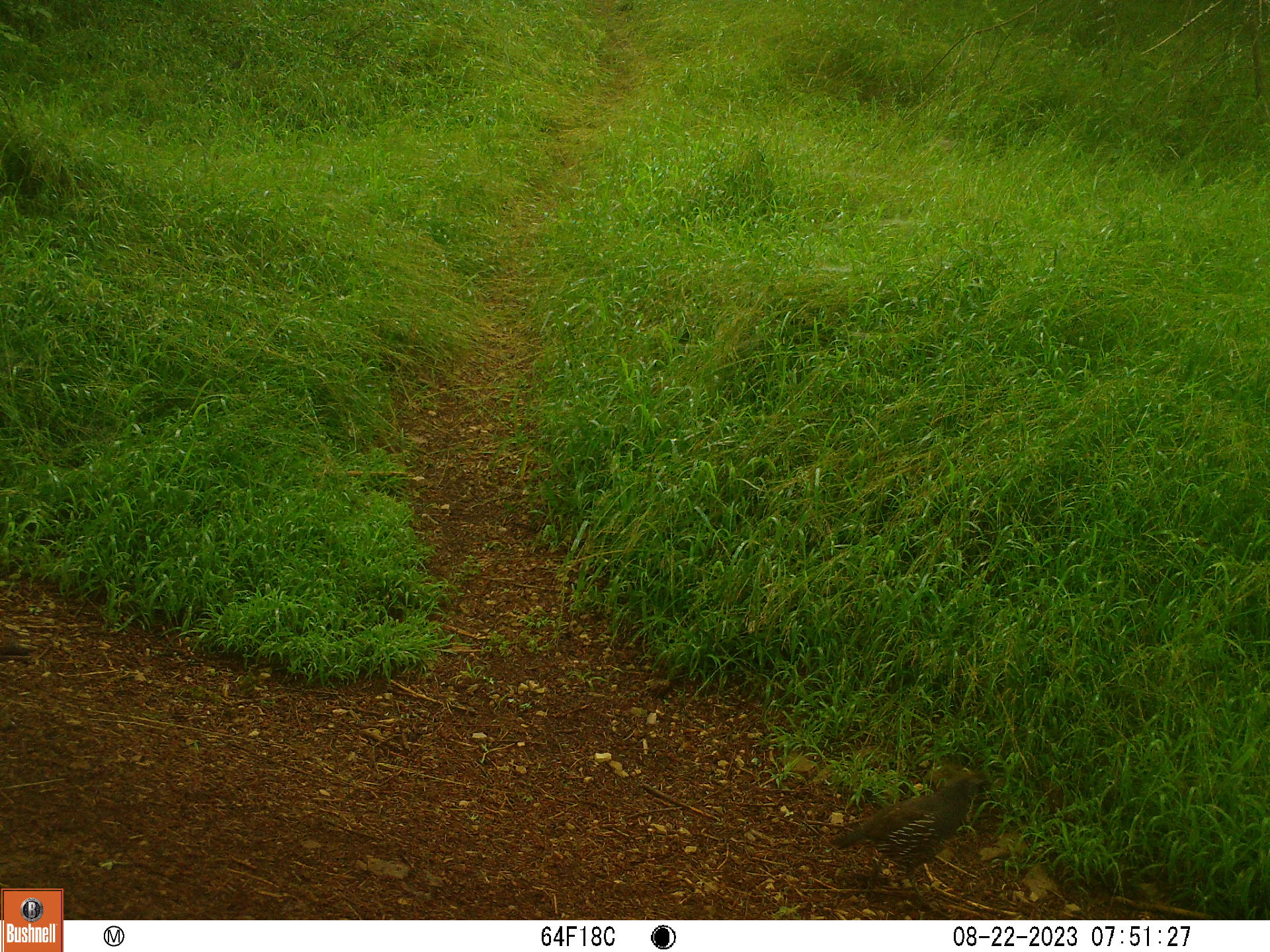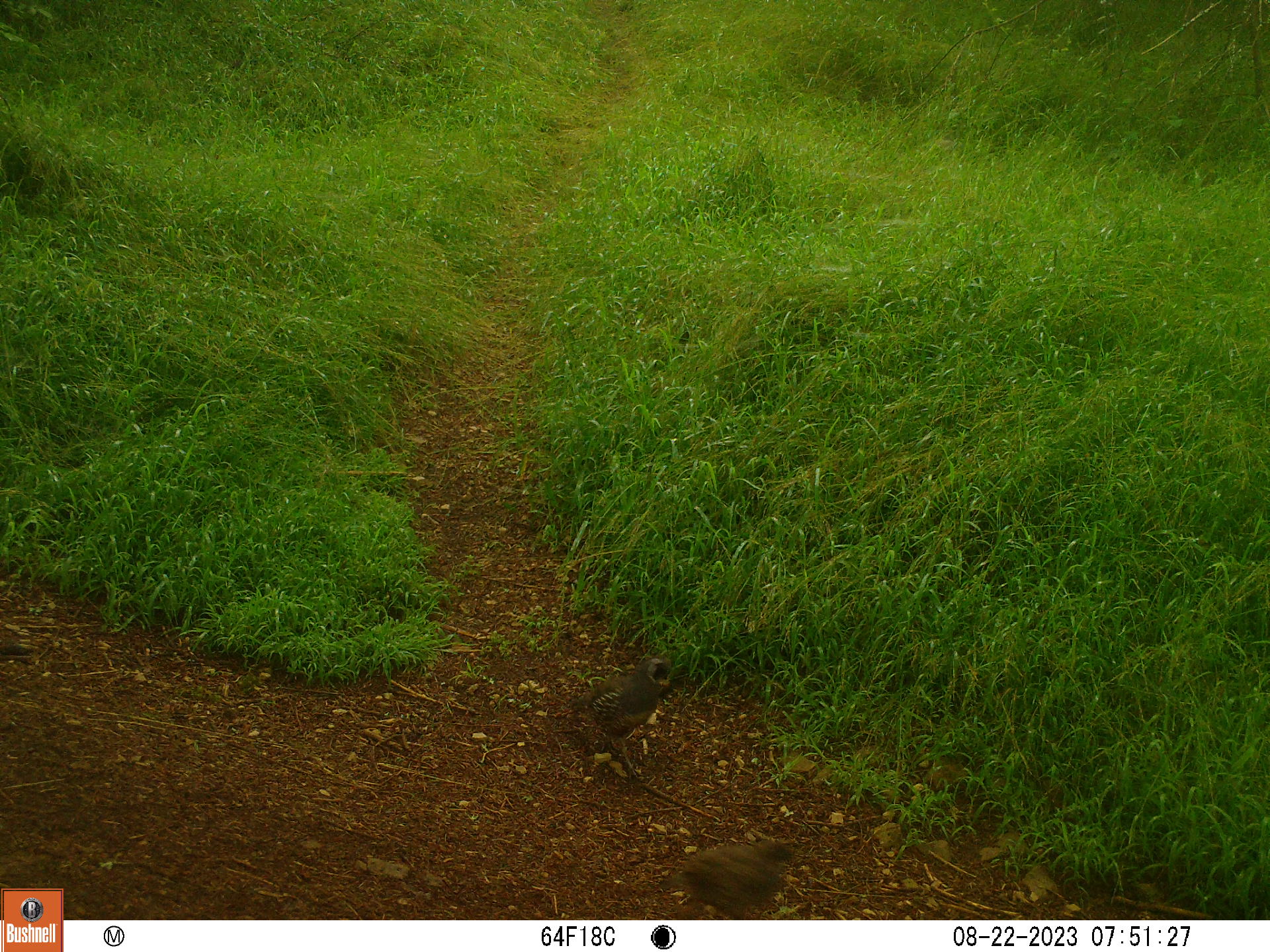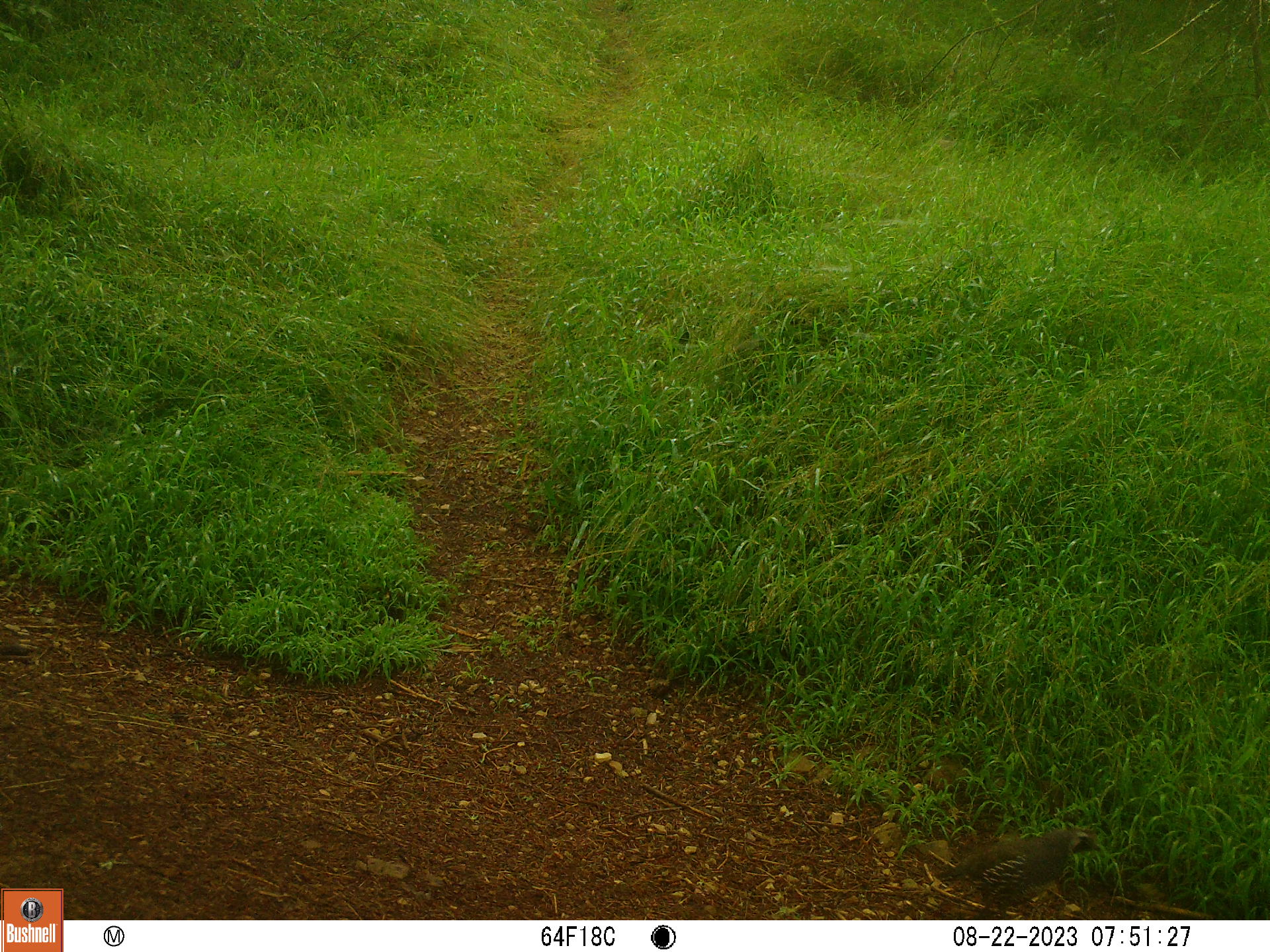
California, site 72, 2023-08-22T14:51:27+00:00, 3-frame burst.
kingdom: Animalia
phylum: Chordata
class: Aves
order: Galliformes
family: Odontophoridae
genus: Callipepla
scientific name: Callipepla californica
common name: california quail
California quail (Callipepla californica).